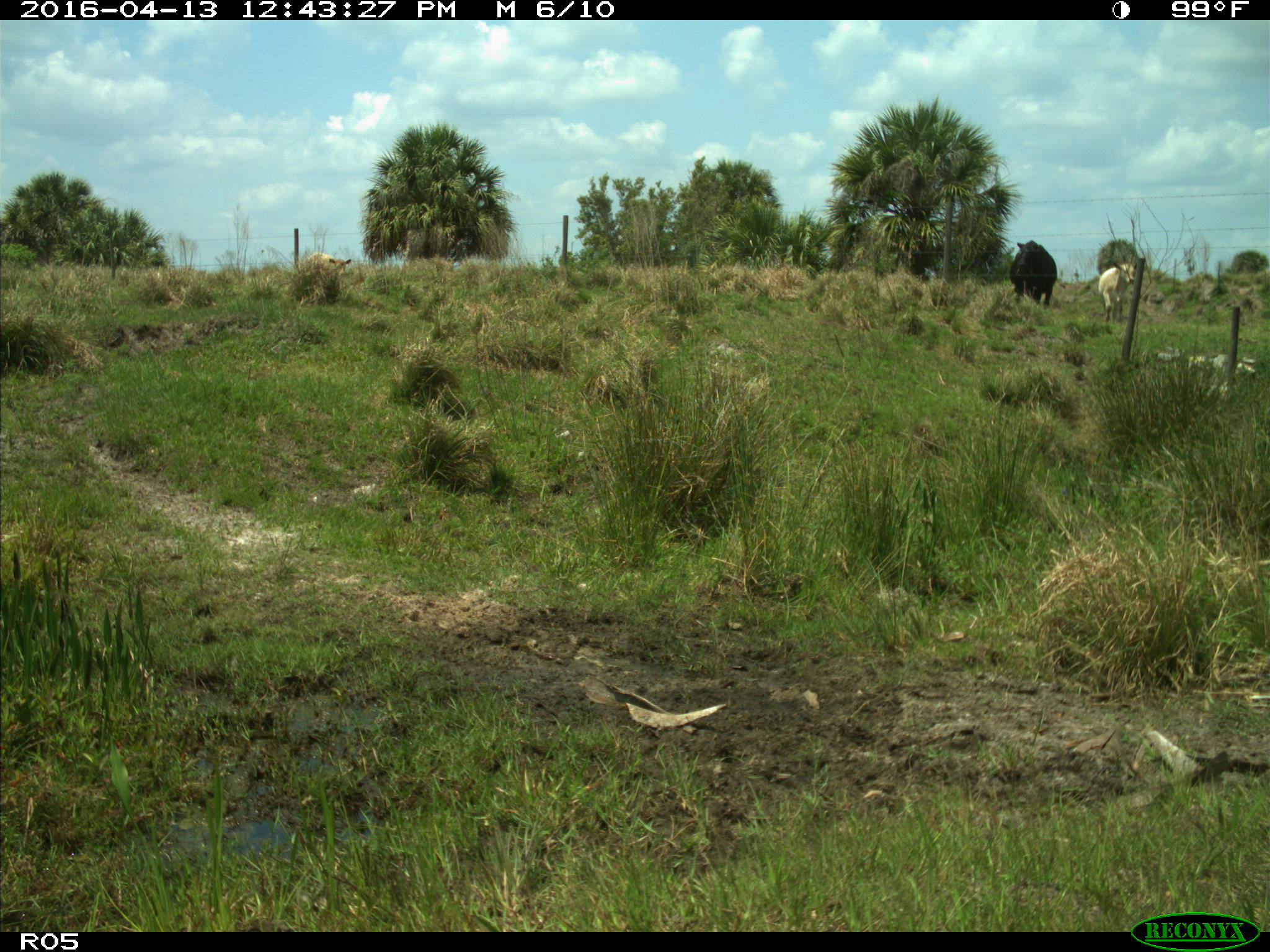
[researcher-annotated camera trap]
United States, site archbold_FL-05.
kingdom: Animalia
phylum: Chordata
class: Mammalia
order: Artiodactyla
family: Bovidae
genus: Bos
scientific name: Bos taurus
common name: domestic cow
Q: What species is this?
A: Bos taurus (domestic cow).